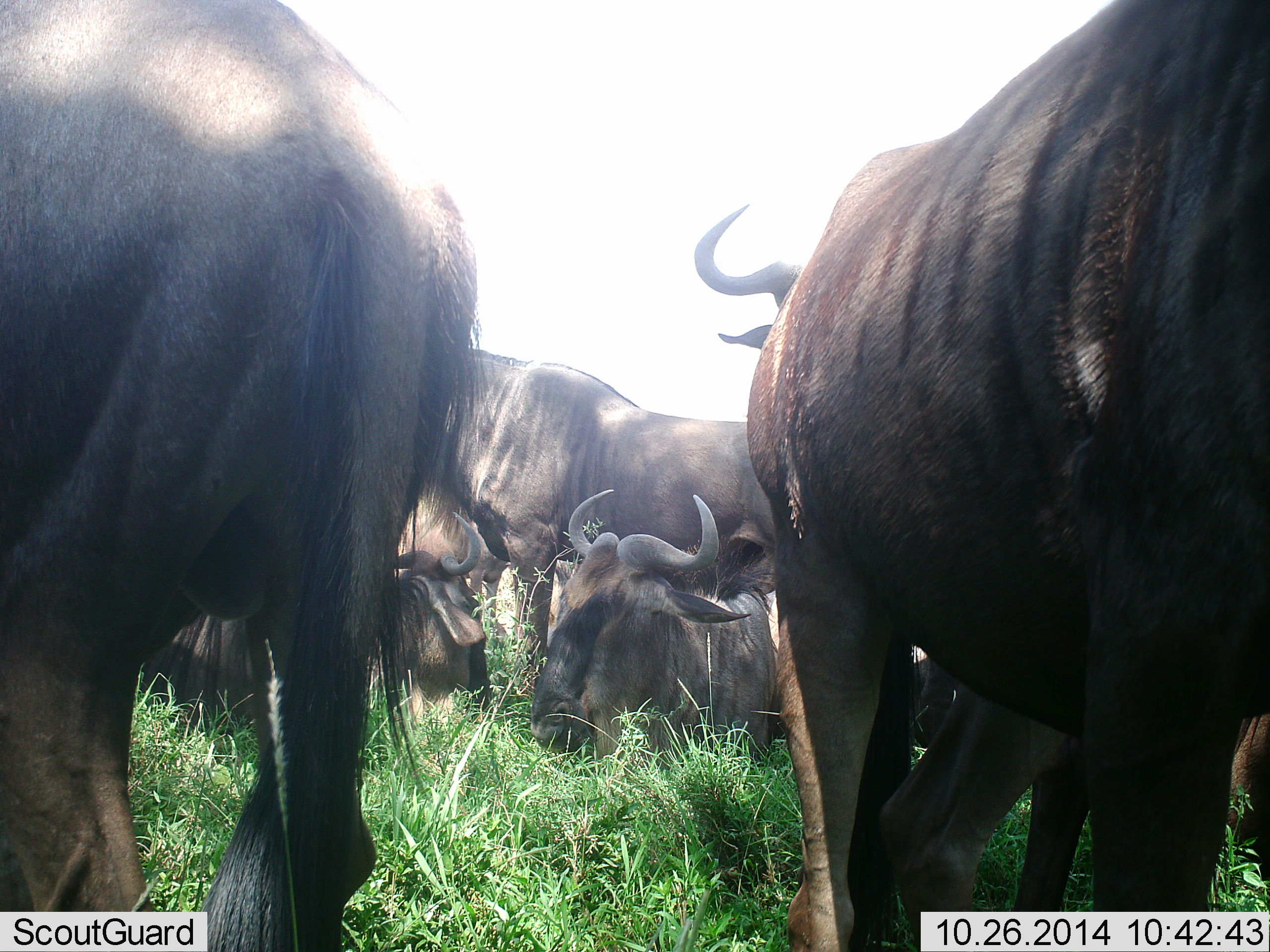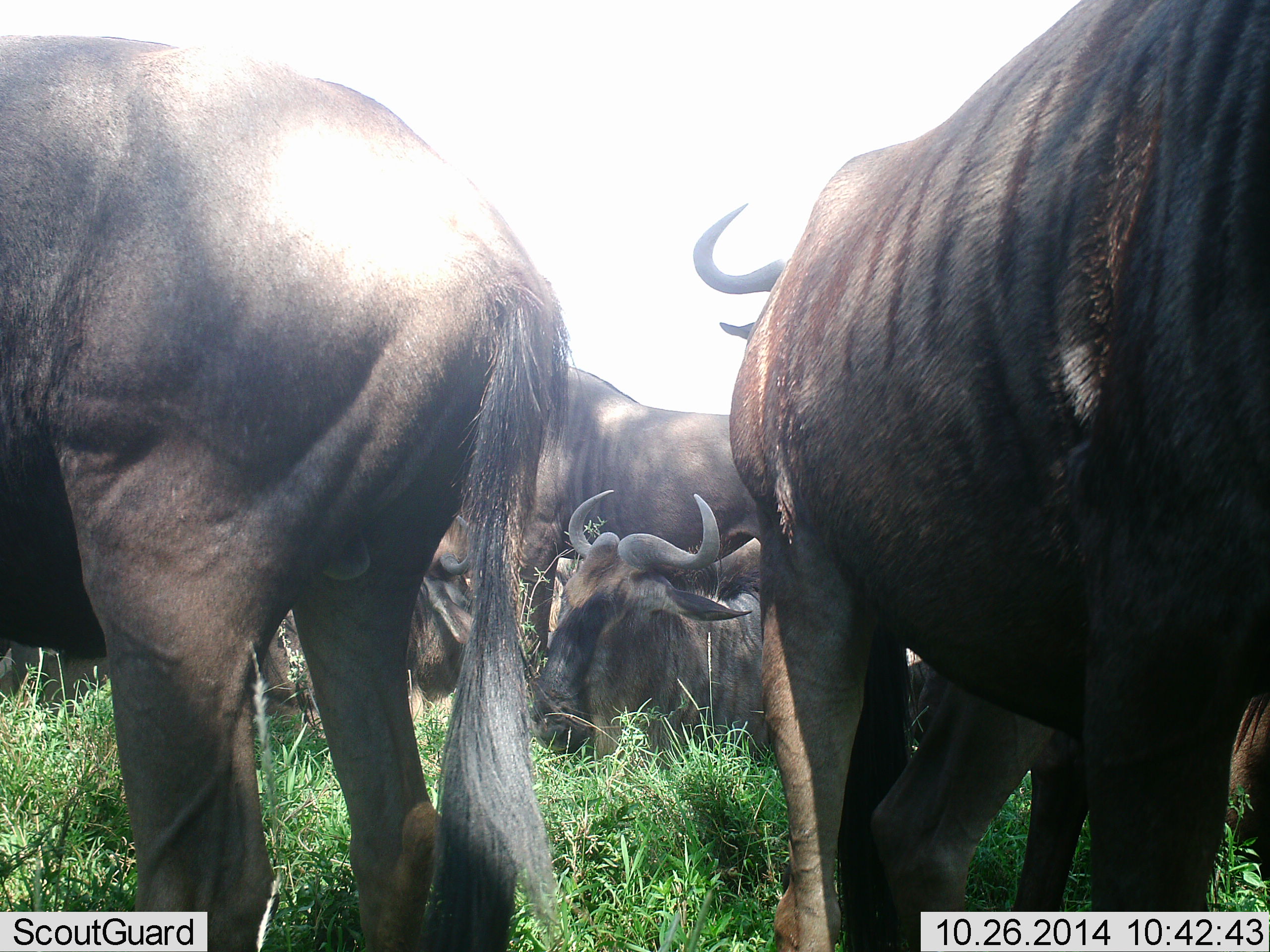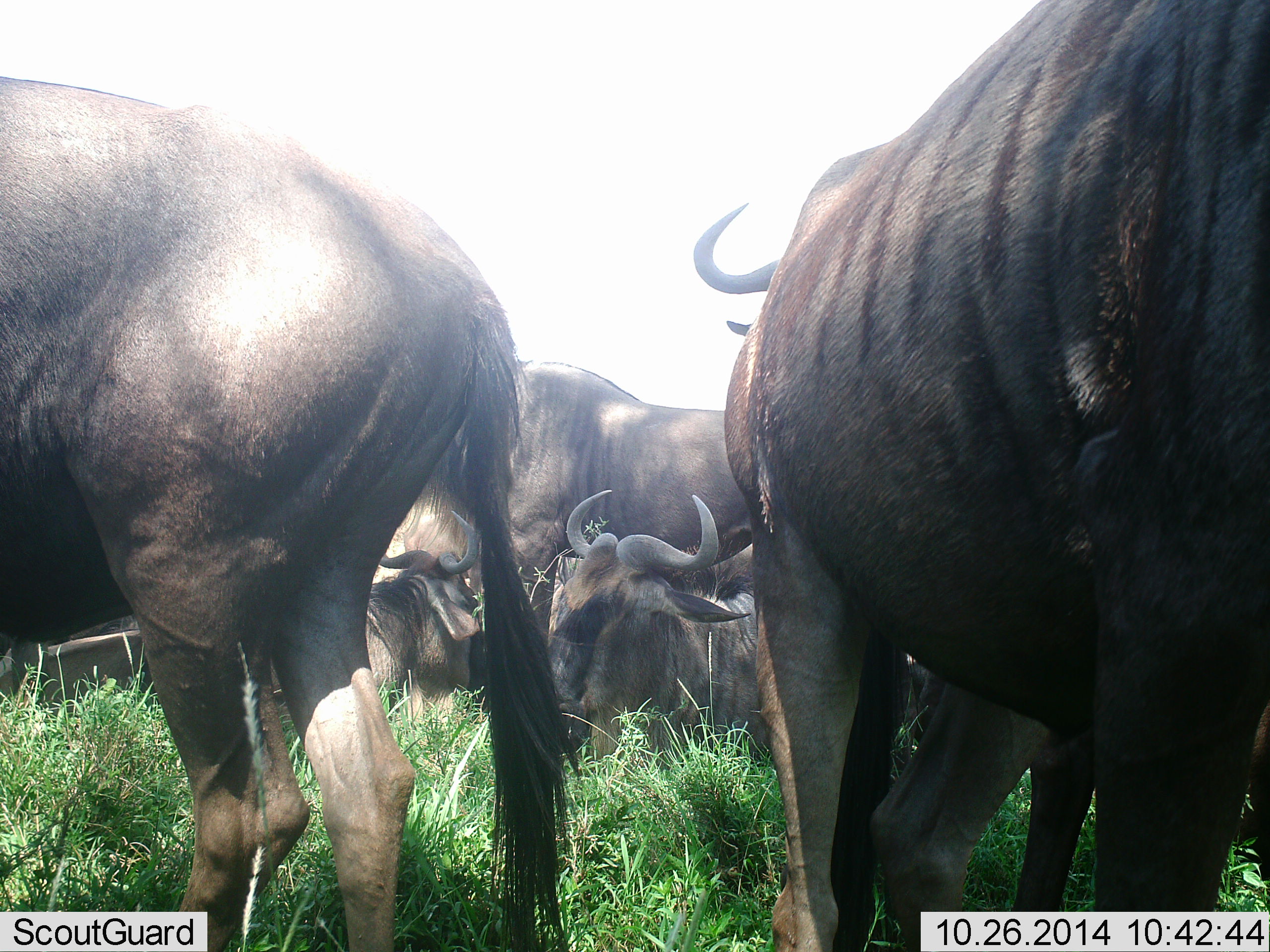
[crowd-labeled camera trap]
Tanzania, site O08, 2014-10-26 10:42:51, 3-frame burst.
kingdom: Animalia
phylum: Chordata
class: Mammalia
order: Artiodactyla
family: Bovidae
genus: Connochaetes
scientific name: Connochaetes taurinus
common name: blue wildebeest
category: wildebeest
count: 6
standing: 90%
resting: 90%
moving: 30%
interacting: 0%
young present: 0%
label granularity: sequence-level